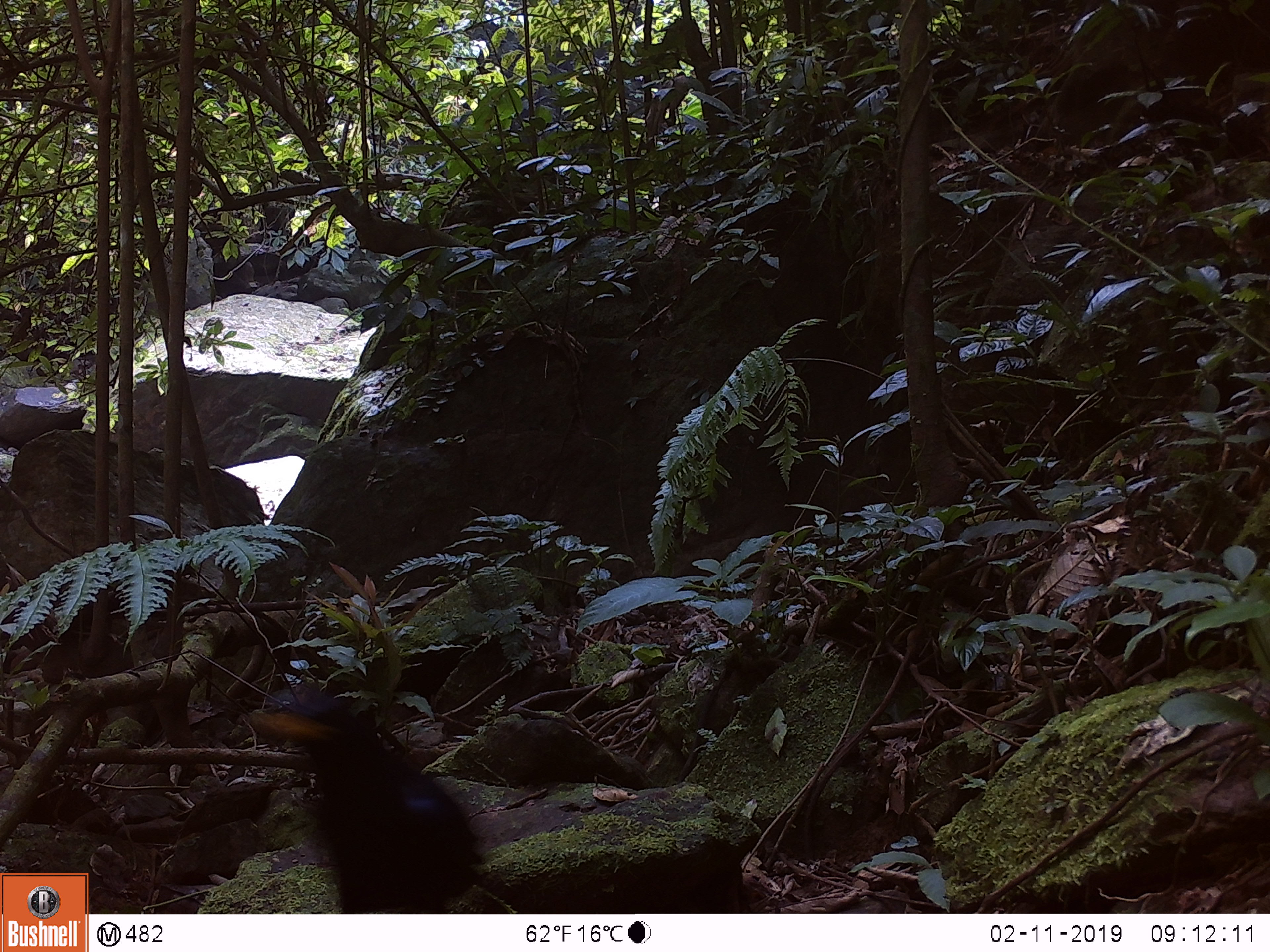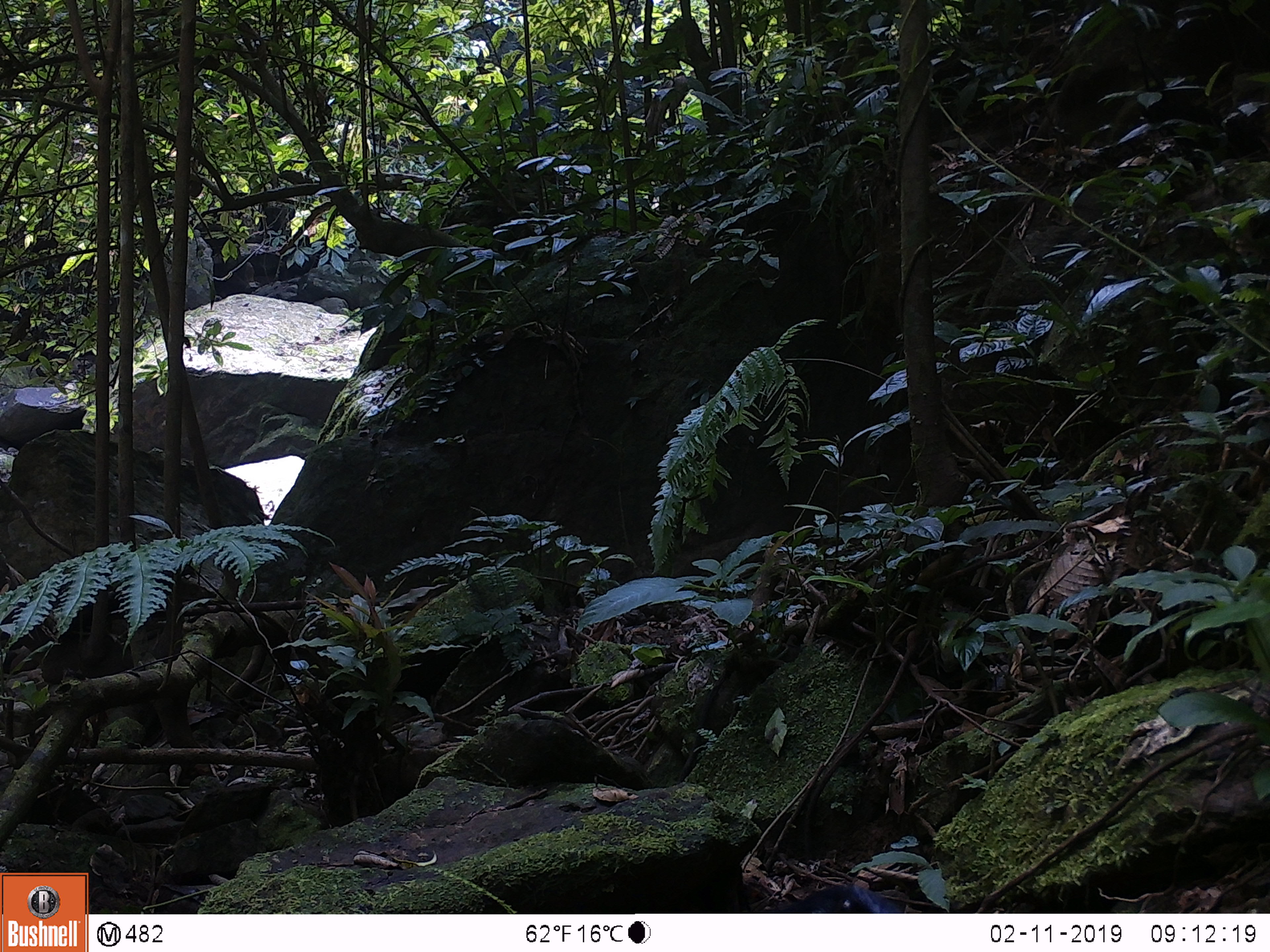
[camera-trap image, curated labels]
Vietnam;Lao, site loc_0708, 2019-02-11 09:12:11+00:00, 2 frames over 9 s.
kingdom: Animalia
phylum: Chordata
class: Aves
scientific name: Aves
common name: bird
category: unidentified bird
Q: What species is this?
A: Unidentified bird (bird) (Aves).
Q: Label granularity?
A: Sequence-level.